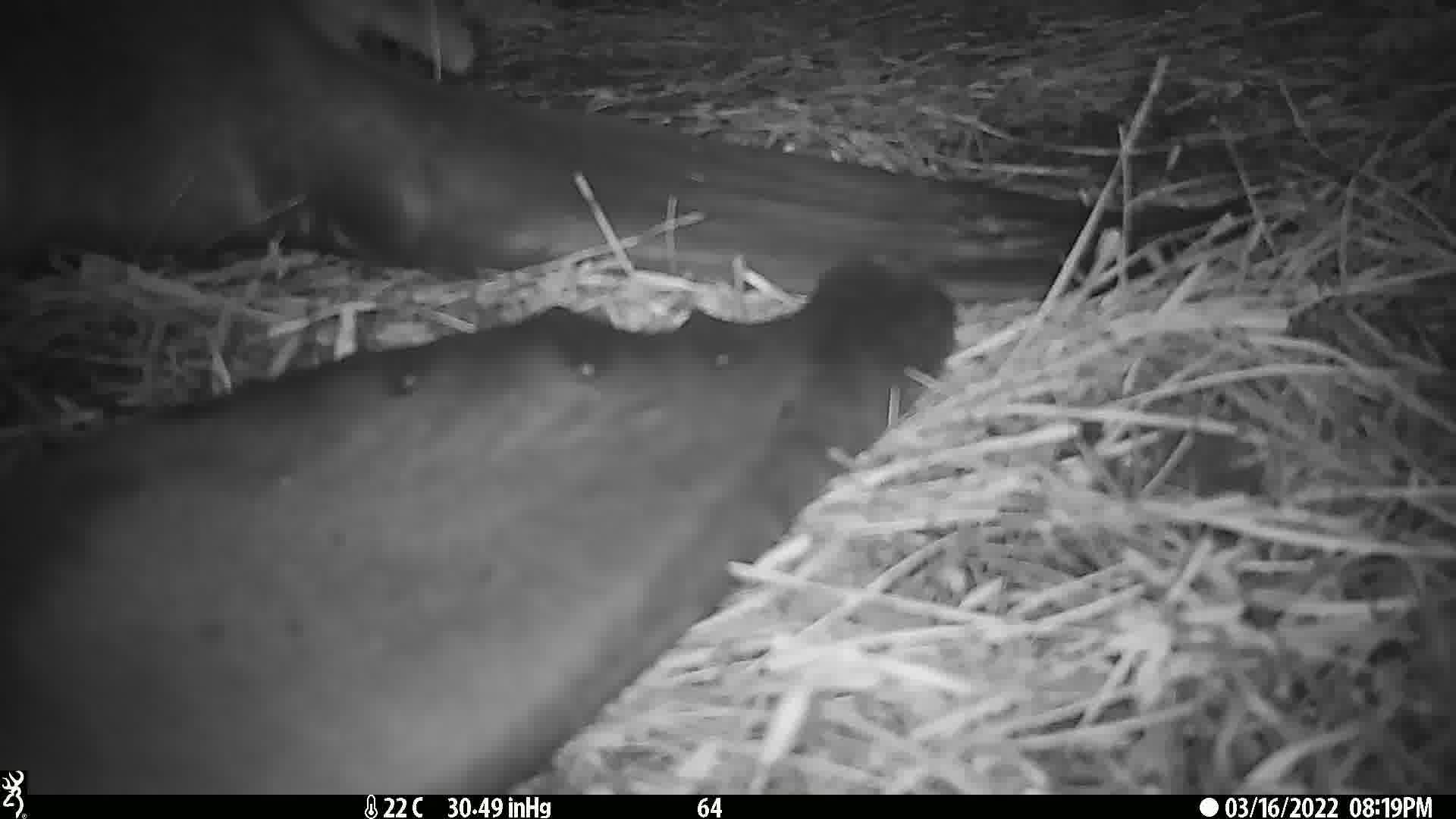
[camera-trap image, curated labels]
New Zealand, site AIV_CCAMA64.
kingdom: Animalia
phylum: Chordata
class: Mammalia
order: Carnivora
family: Otariidae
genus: Phocarctos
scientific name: Phocarctos hookeri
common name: new zealand sea lion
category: sealion